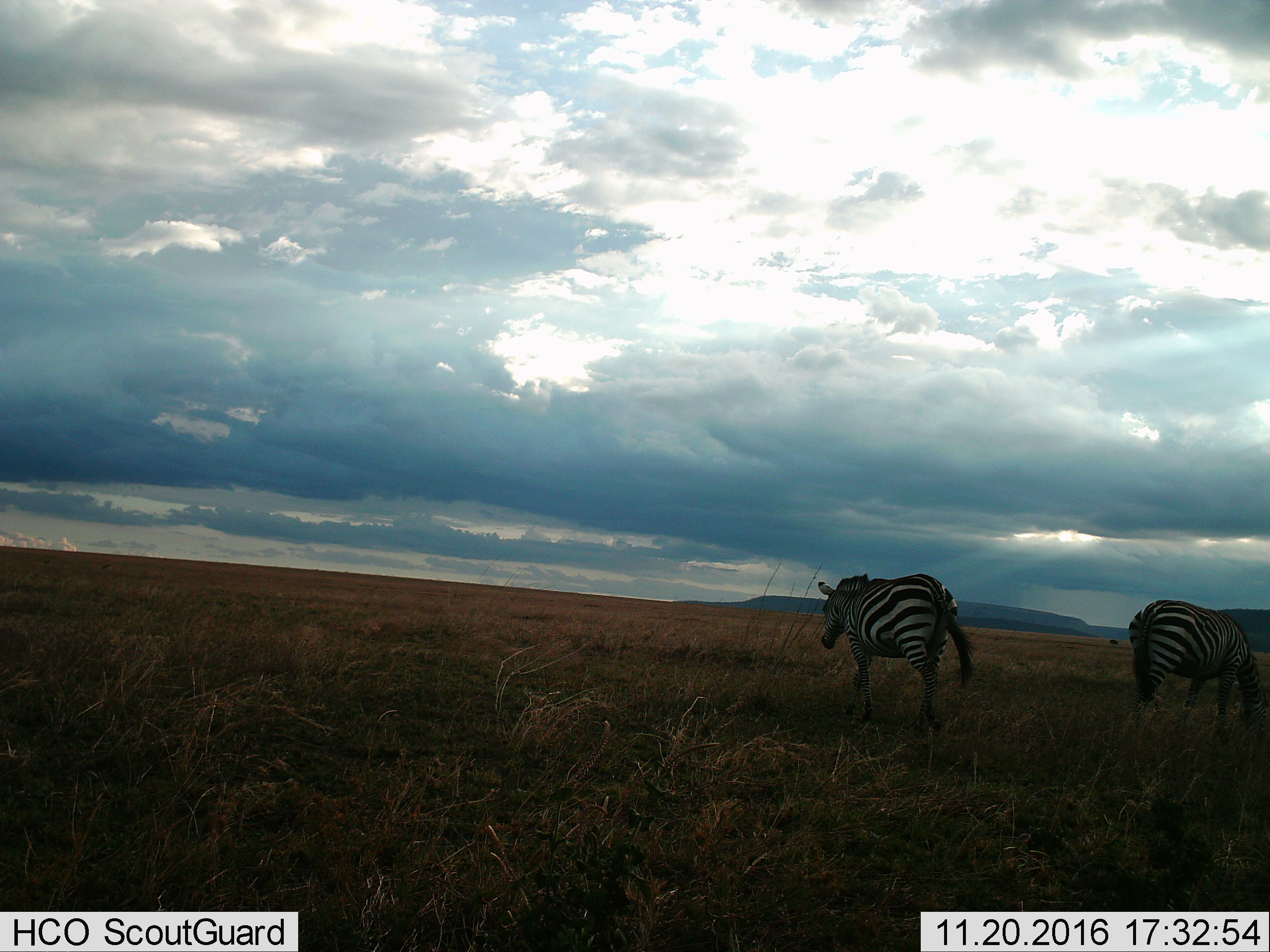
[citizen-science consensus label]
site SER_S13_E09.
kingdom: Animalia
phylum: Chordata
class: Mammalia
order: Perissodactyla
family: Equidae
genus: Equus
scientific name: Equus quagga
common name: plains zebra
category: zebraplains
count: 2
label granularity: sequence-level